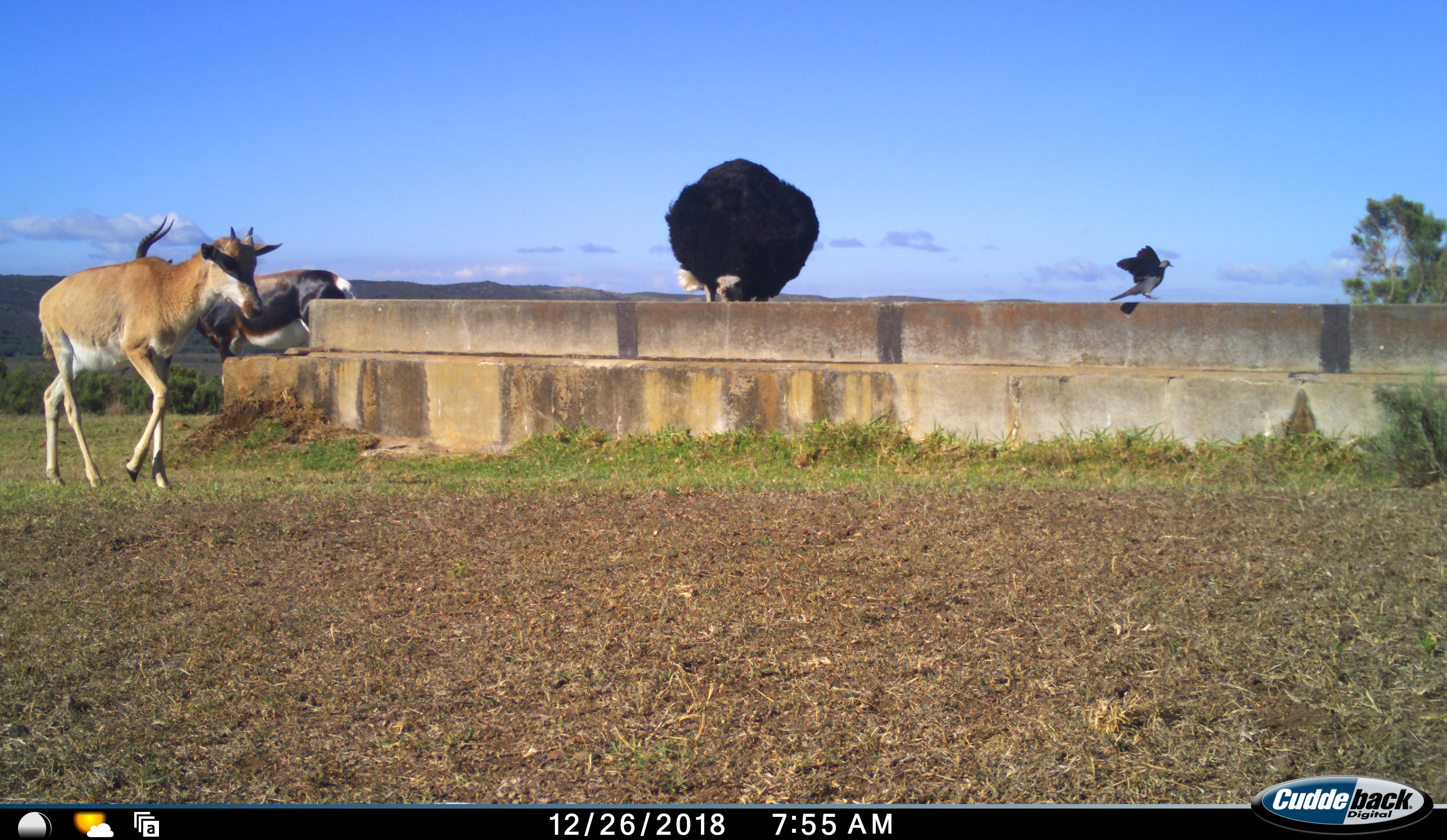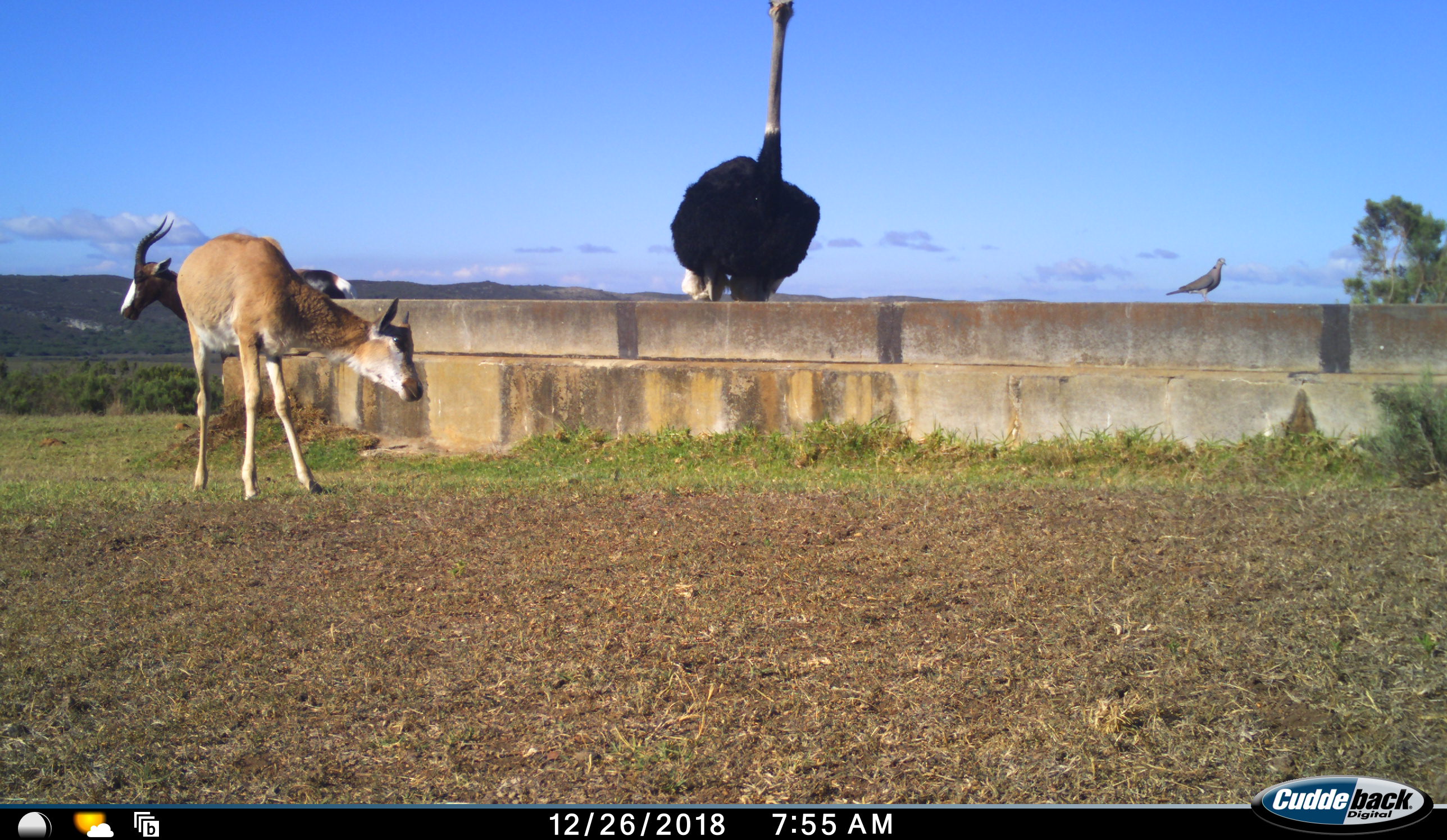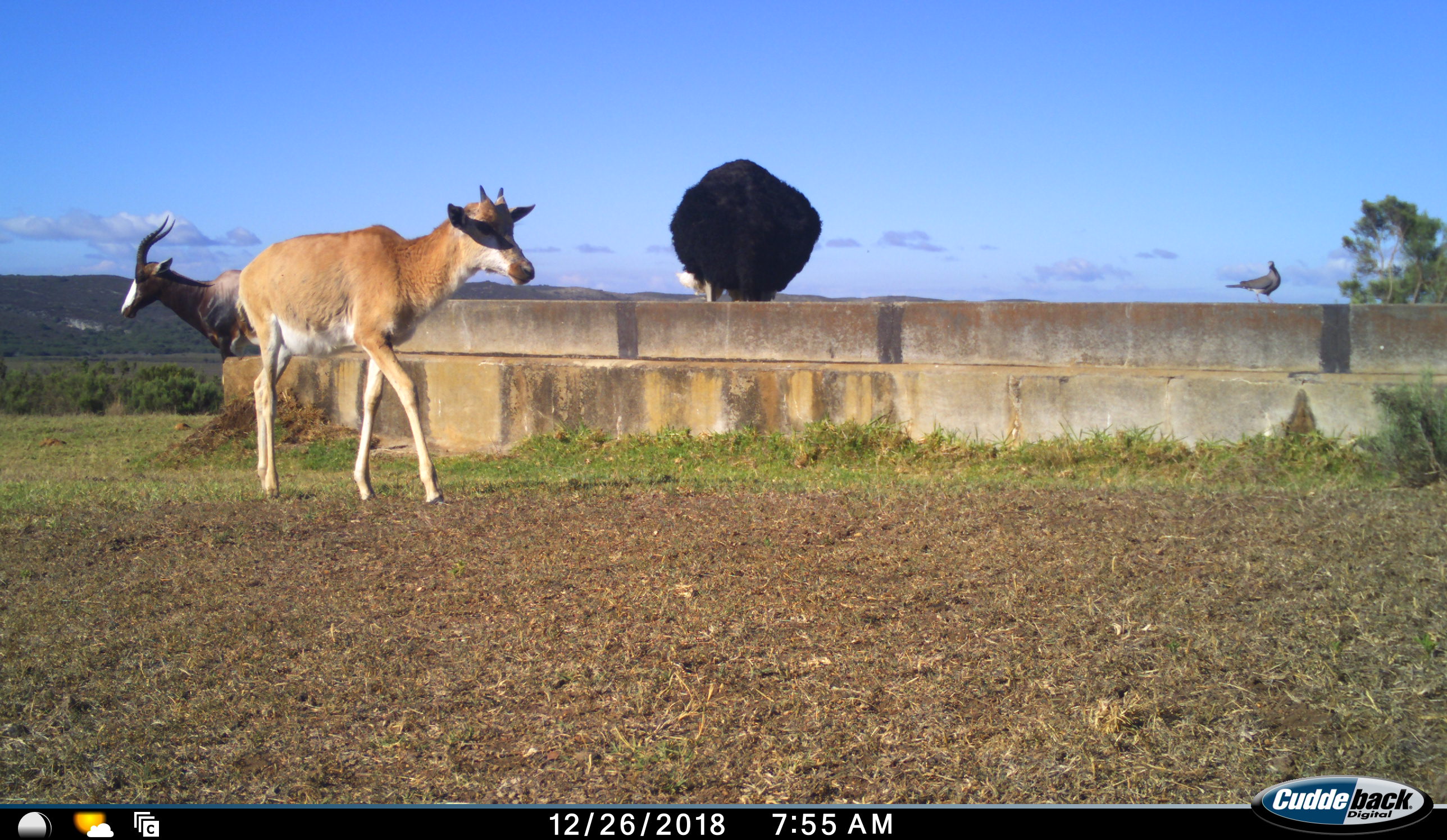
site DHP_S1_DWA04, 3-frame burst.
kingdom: Animalia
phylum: Chordata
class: Aves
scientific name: Aves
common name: bird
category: birdother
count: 1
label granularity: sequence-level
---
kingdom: Animalia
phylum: Chordata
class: Mammalia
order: Artiodactyla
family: Bovidae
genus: Damaliscus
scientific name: Damaliscus pygargus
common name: bontebok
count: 2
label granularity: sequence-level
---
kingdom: Animalia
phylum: Chordata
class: Aves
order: Struthioniformes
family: Struthionidae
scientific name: Struthionidae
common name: ostrich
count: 1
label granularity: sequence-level